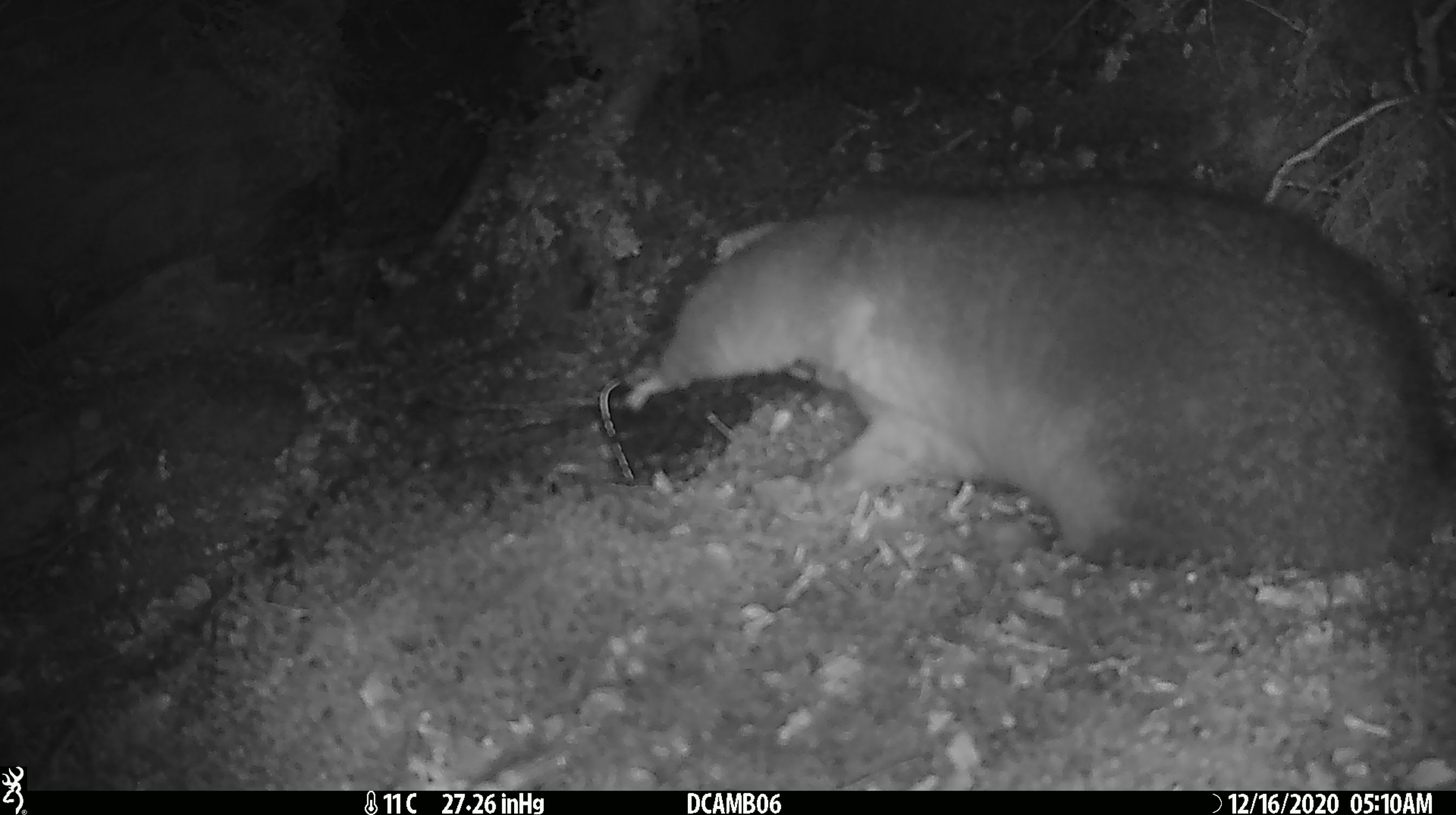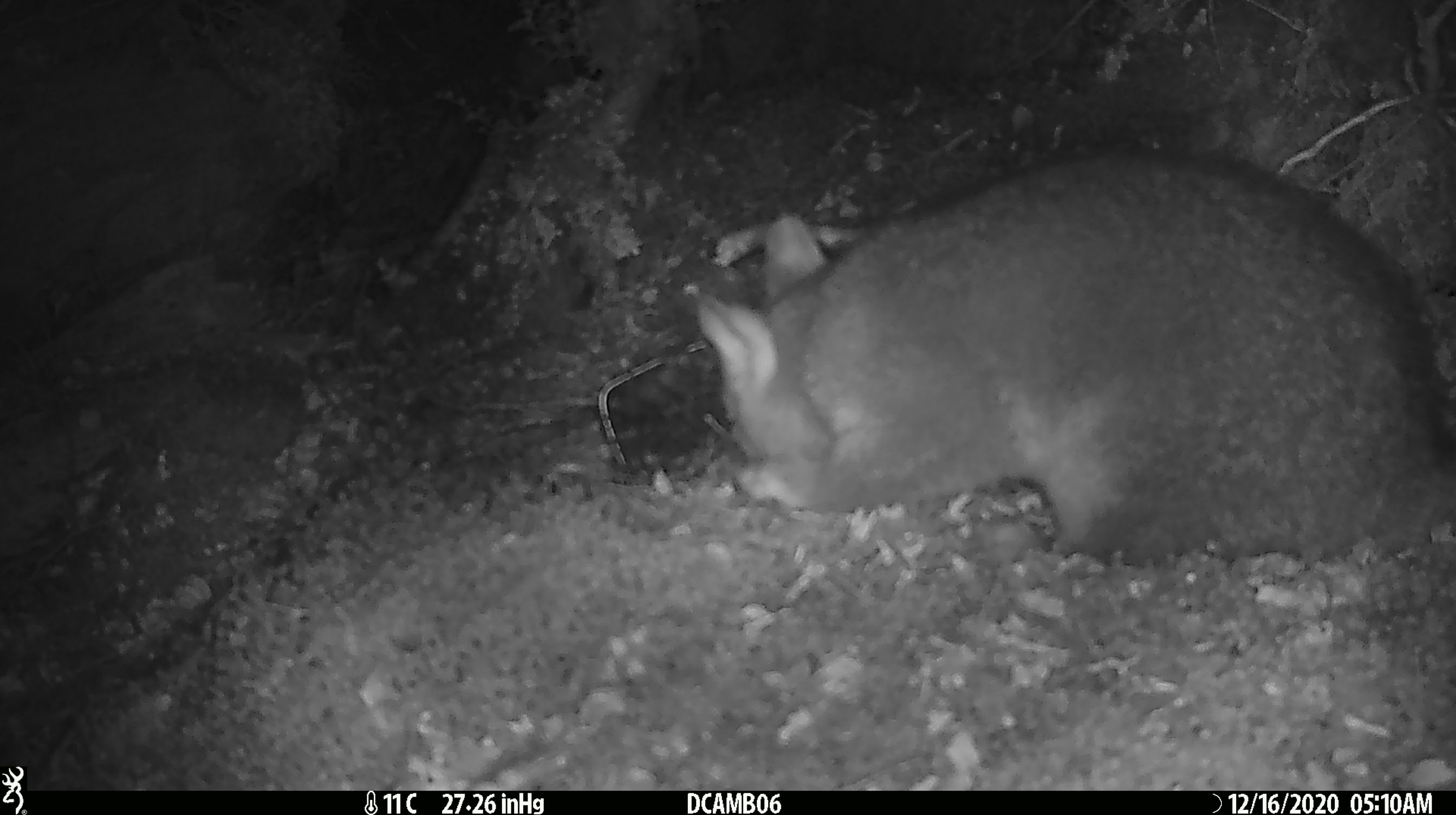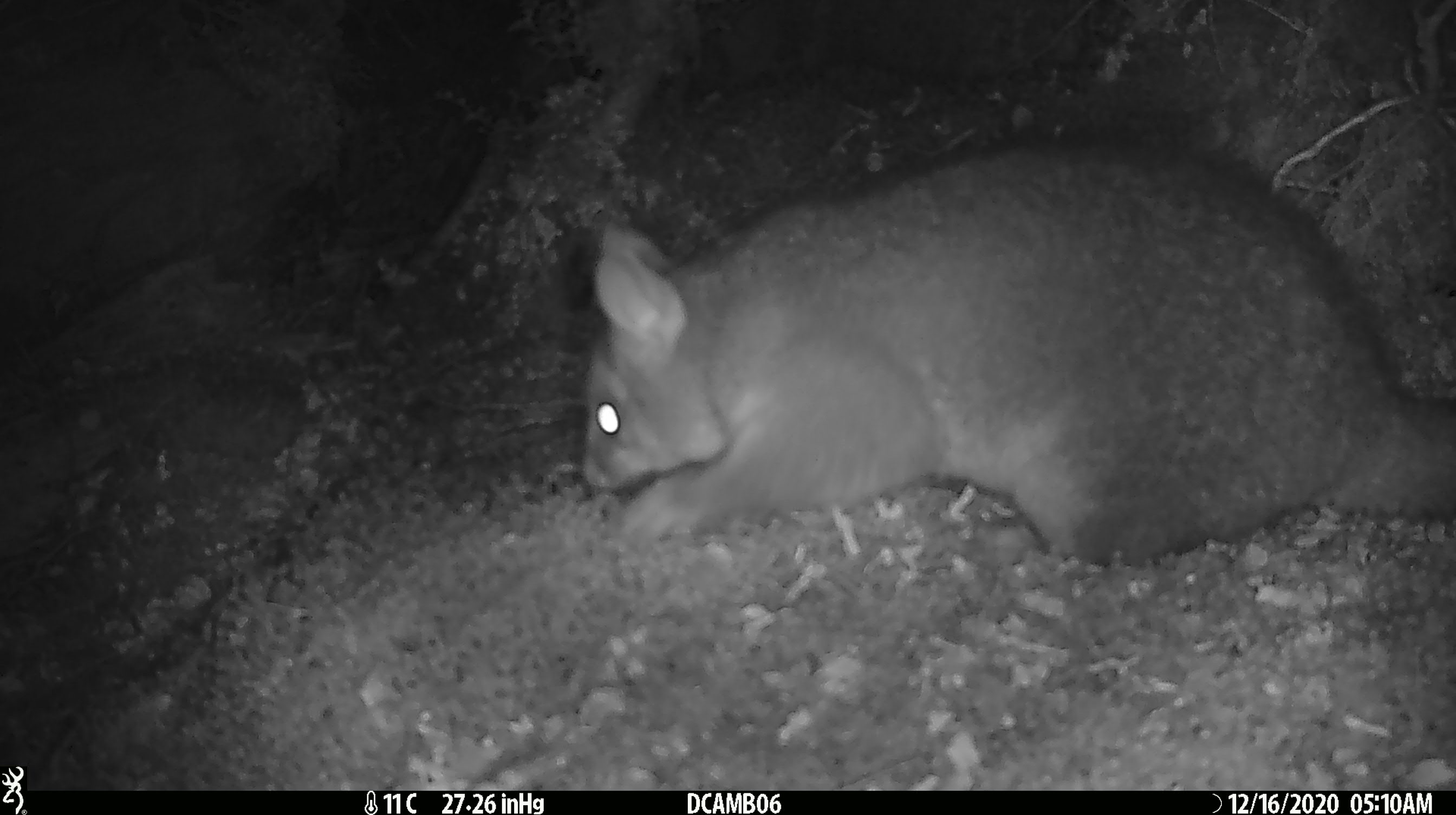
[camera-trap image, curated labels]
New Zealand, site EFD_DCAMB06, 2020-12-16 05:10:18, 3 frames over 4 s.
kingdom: Animalia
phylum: Chordata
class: Mammalia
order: Diprotodontia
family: Phalangeridae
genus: Trichosurus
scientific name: Trichosurus vulpecula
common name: common brushtail possum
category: possum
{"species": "possum (common brushtail possum) (Trichosurus vulpecula)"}